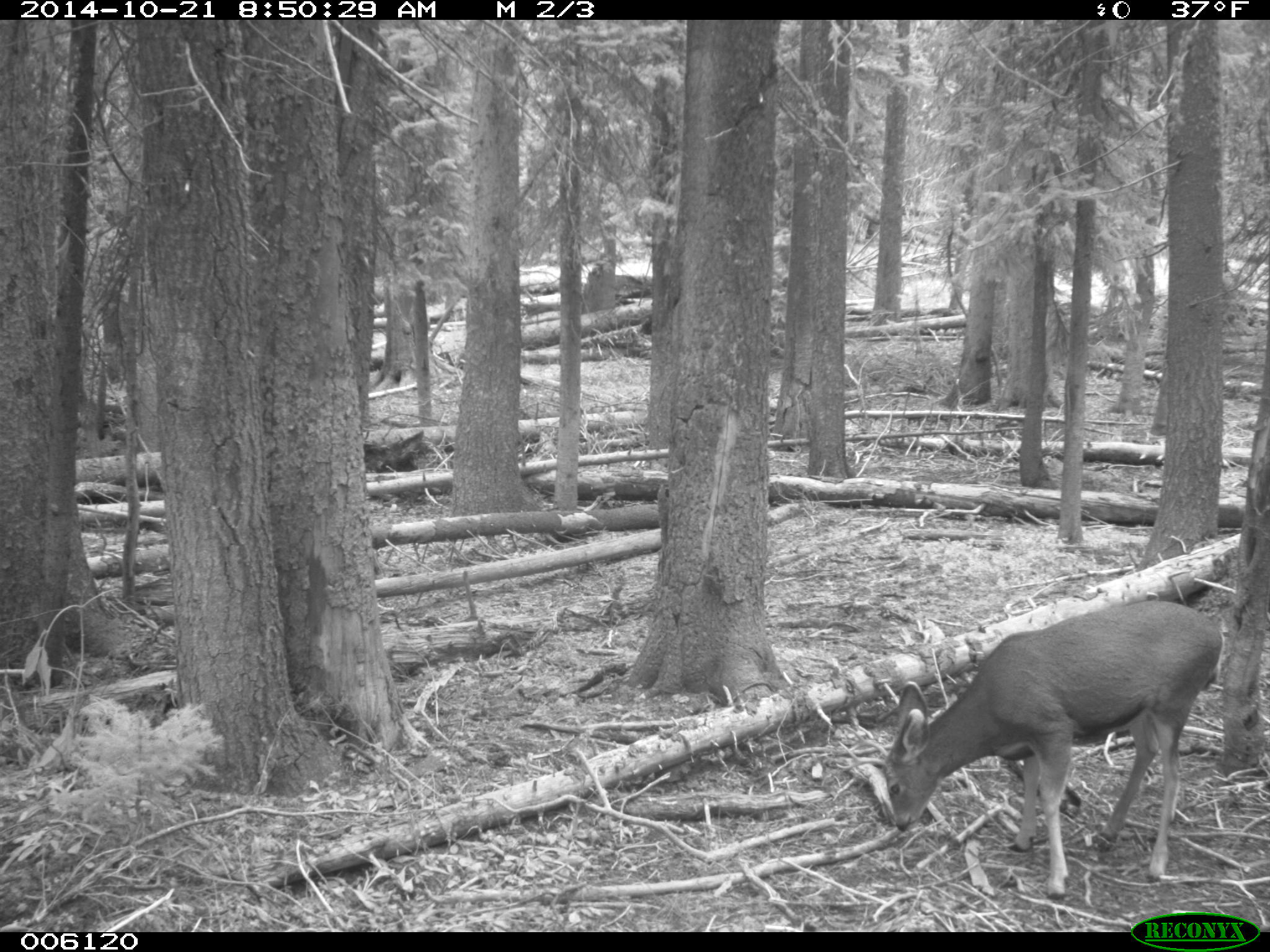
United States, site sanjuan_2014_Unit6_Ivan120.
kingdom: Animalia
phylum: Chordata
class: Mammalia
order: Artiodactyla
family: Cervidae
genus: Odocoileus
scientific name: Odocoileus hemionus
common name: mule deer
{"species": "Odocoileus hemionus (mule deer)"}